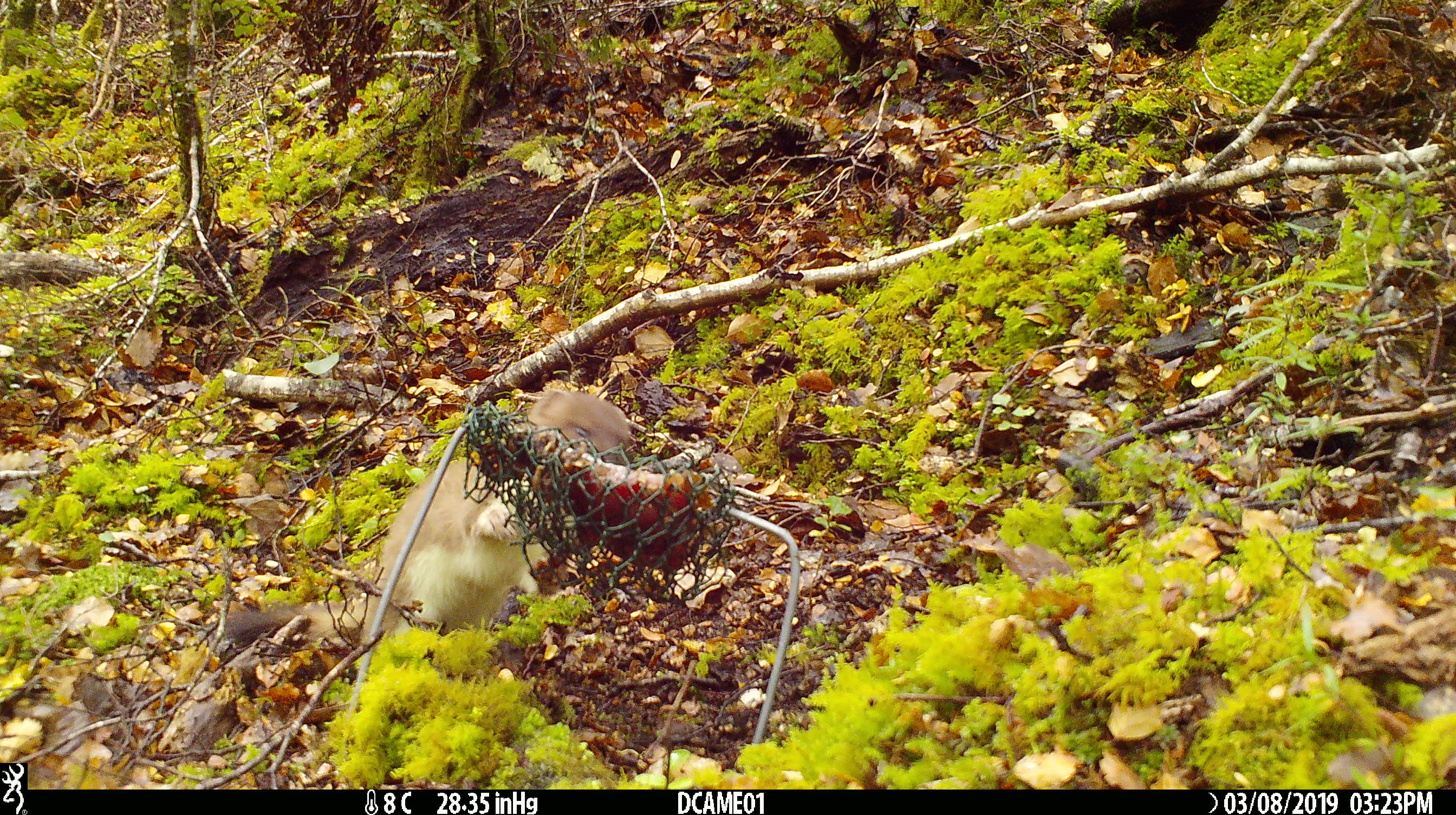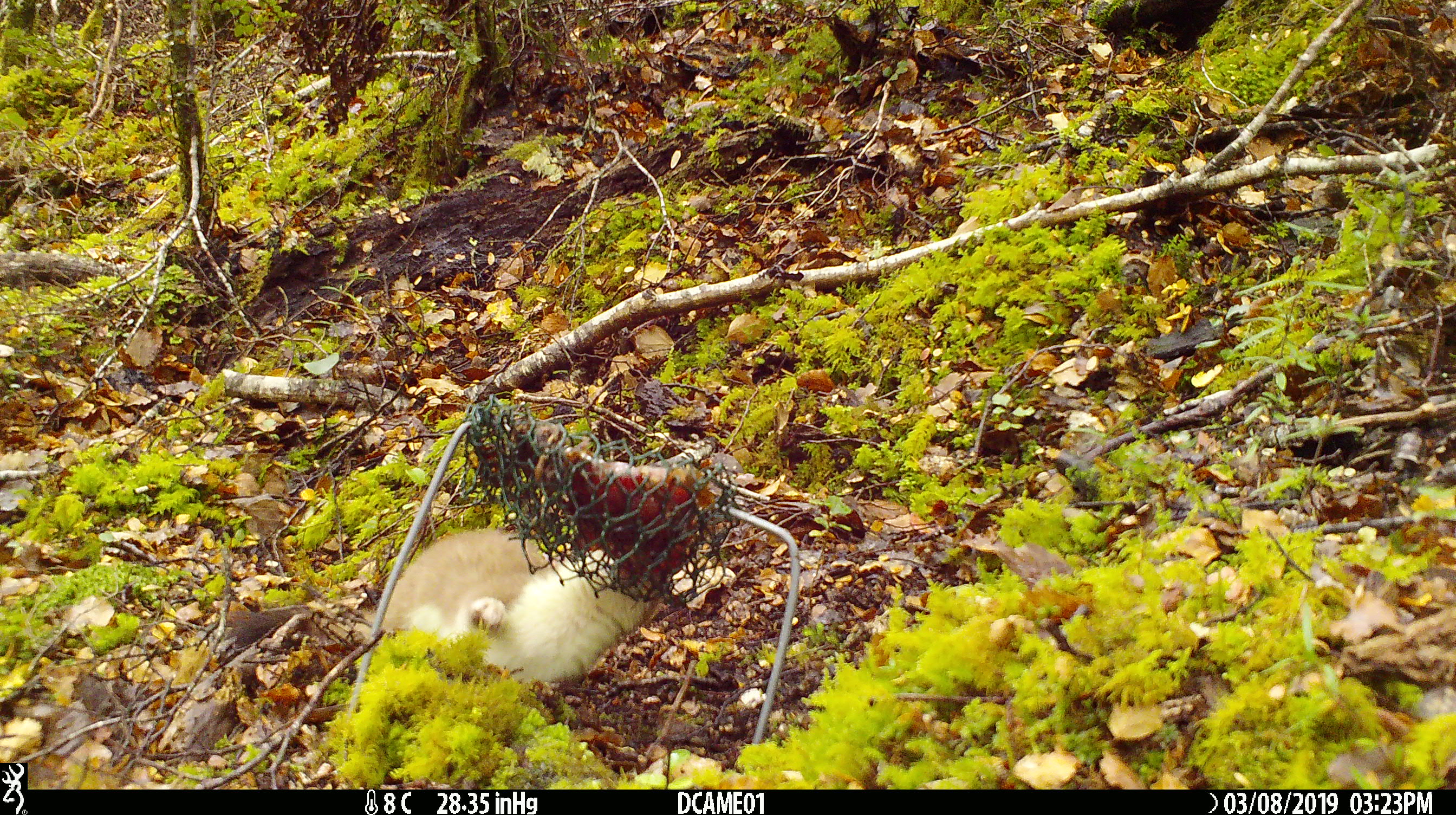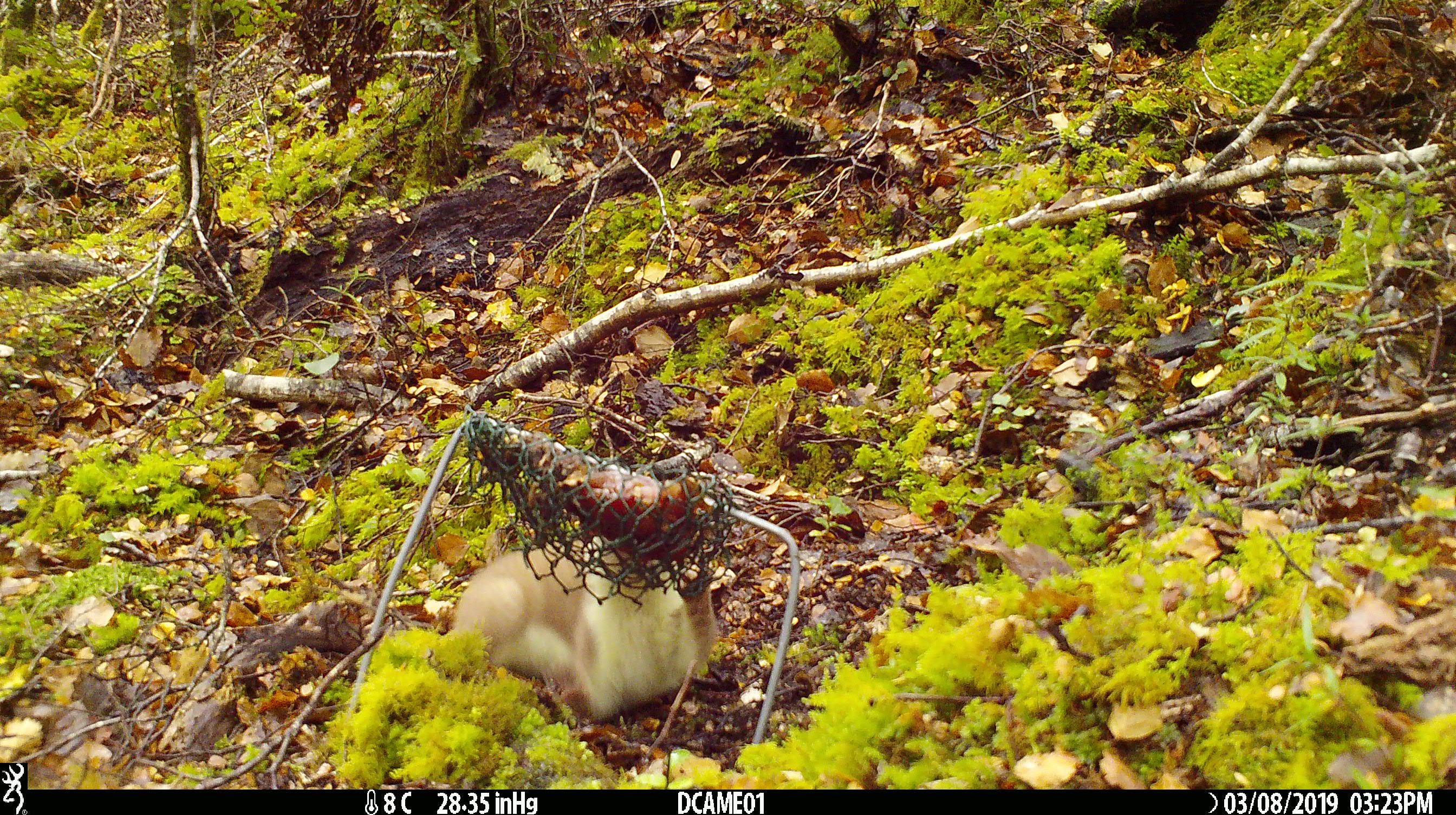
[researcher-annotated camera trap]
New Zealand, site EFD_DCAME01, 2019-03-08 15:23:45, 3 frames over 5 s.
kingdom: Animalia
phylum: Chordata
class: Mammalia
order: Carnivora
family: Mustelidae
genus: Mustela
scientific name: Mustela erminea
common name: stoat